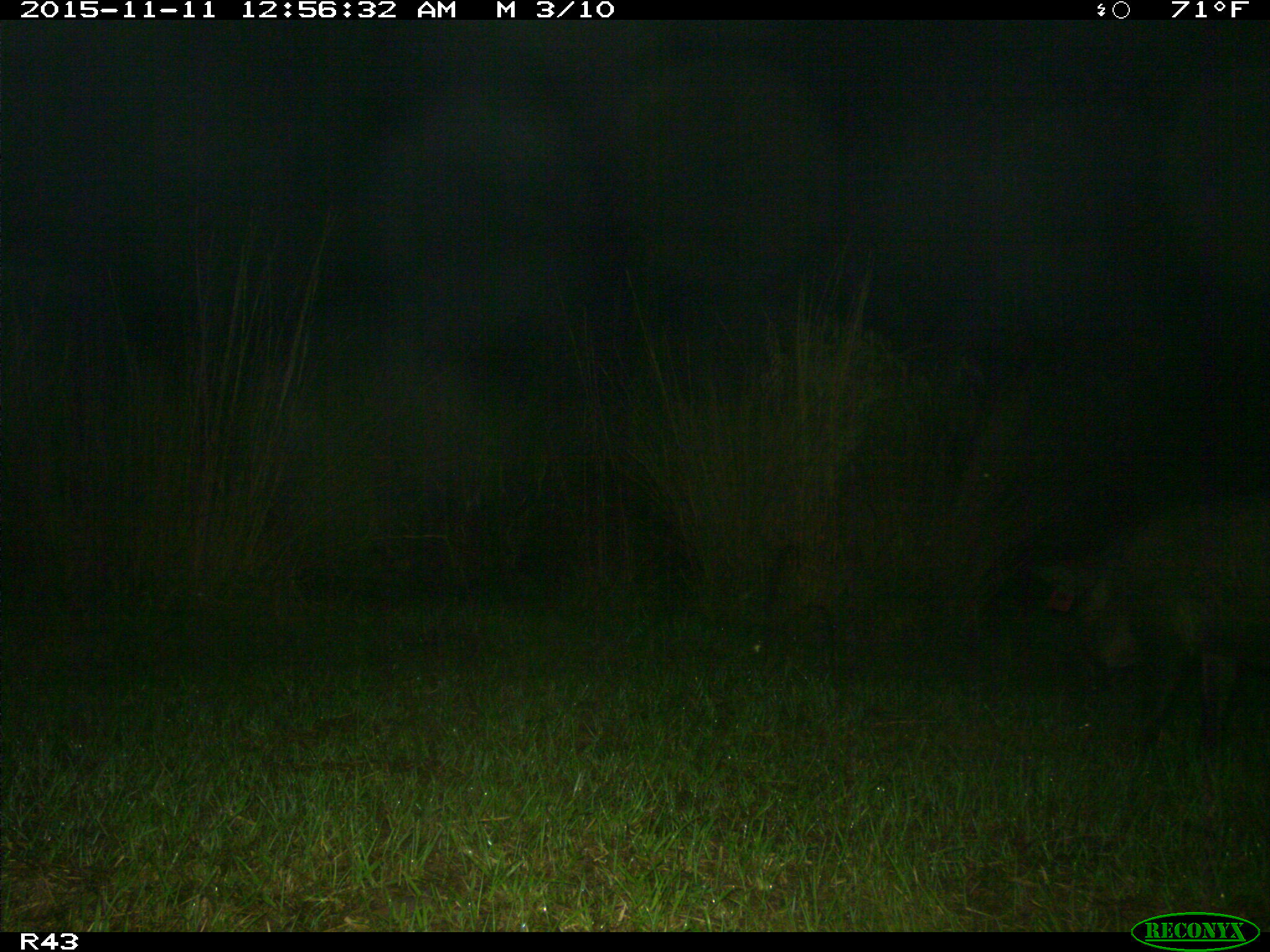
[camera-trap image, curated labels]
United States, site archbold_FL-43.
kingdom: Animalia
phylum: Chordata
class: Mammalia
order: Artiodactyla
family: Suidae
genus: Sus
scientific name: Sus scrofa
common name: wild boar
Sus scrofa (wild boar).